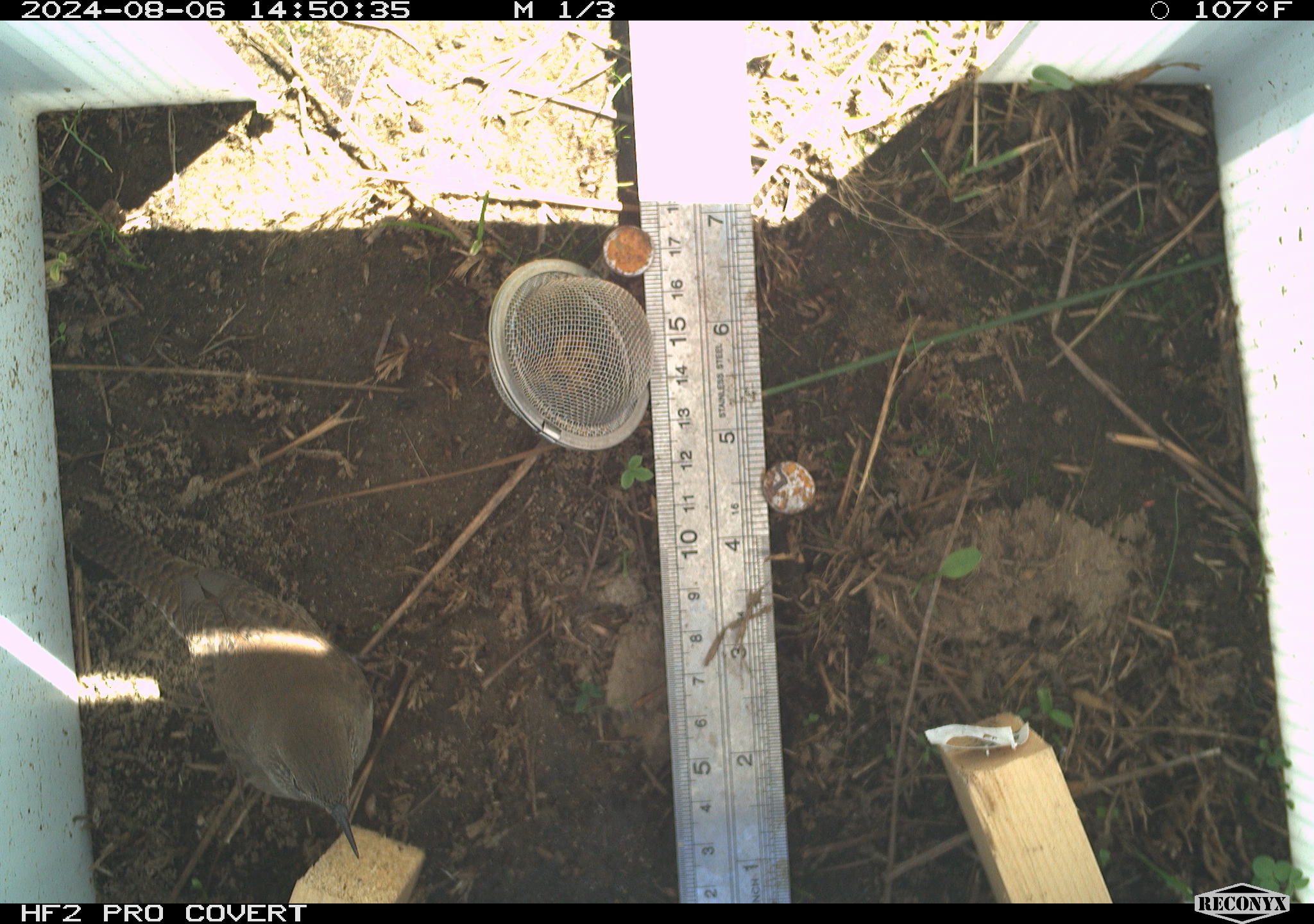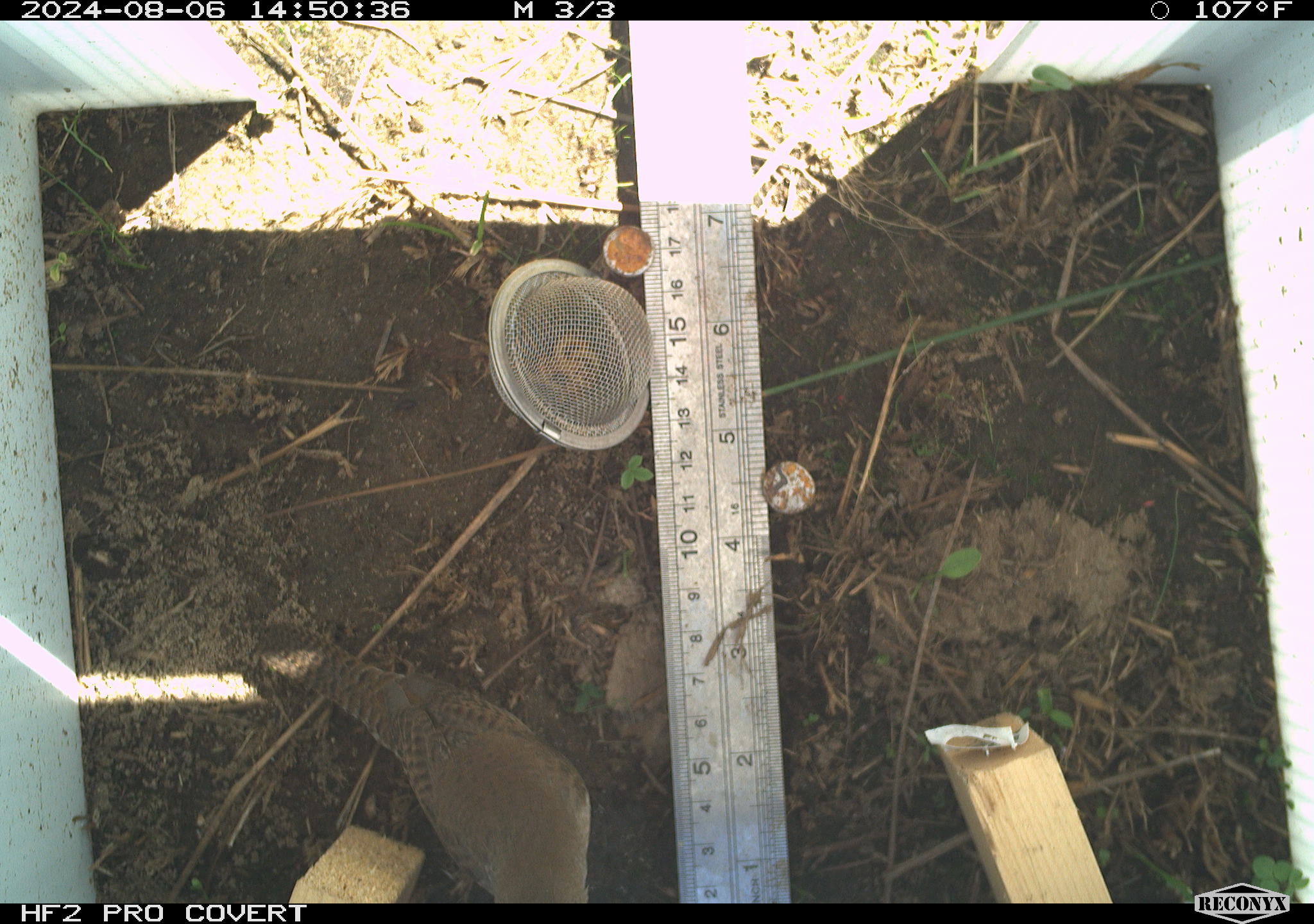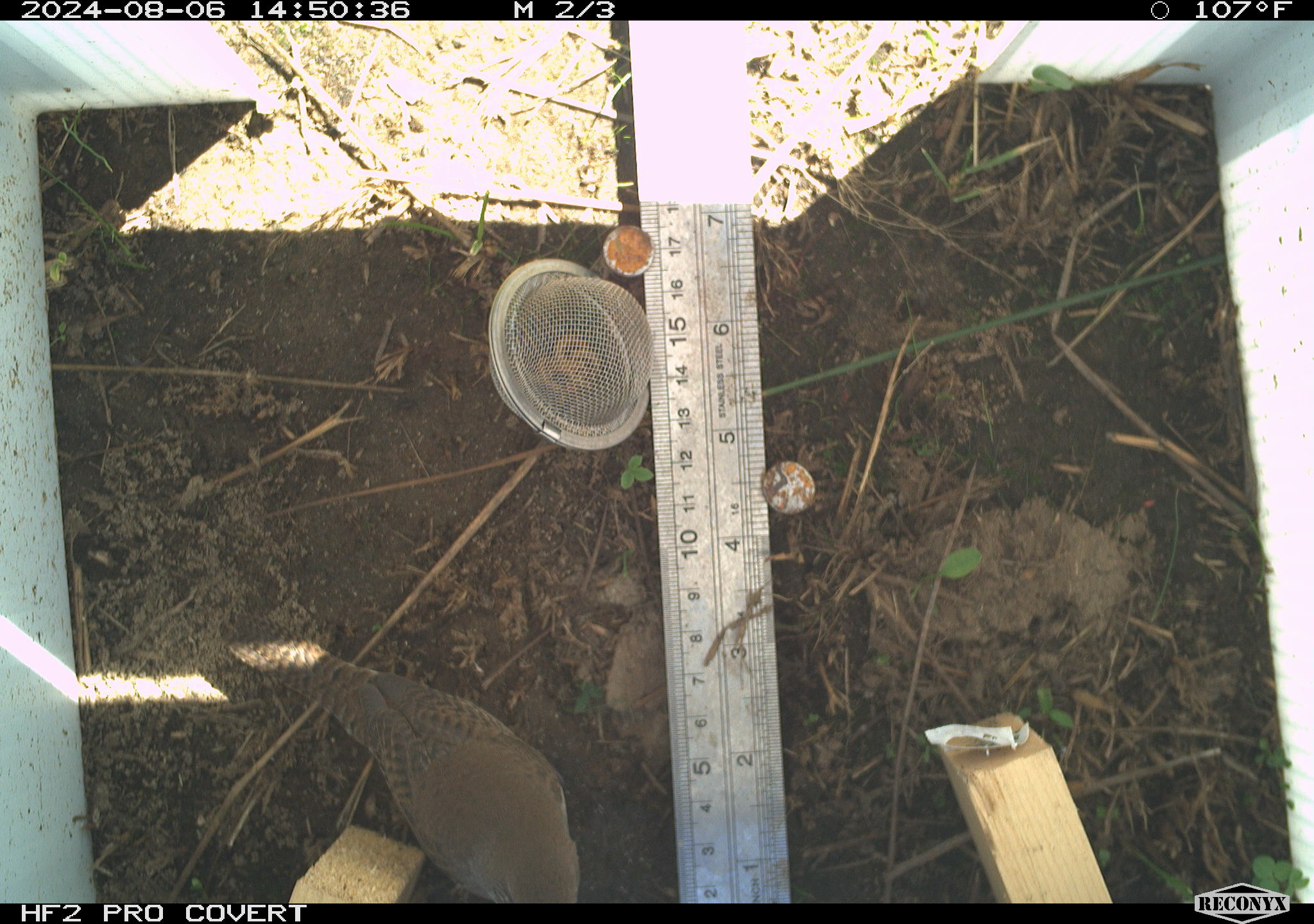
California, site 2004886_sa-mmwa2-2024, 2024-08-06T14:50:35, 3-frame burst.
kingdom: Animalia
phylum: Chordata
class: Aves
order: Passeriformes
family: Troglodytidae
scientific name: Troglodytidae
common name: wren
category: troglodytidae family